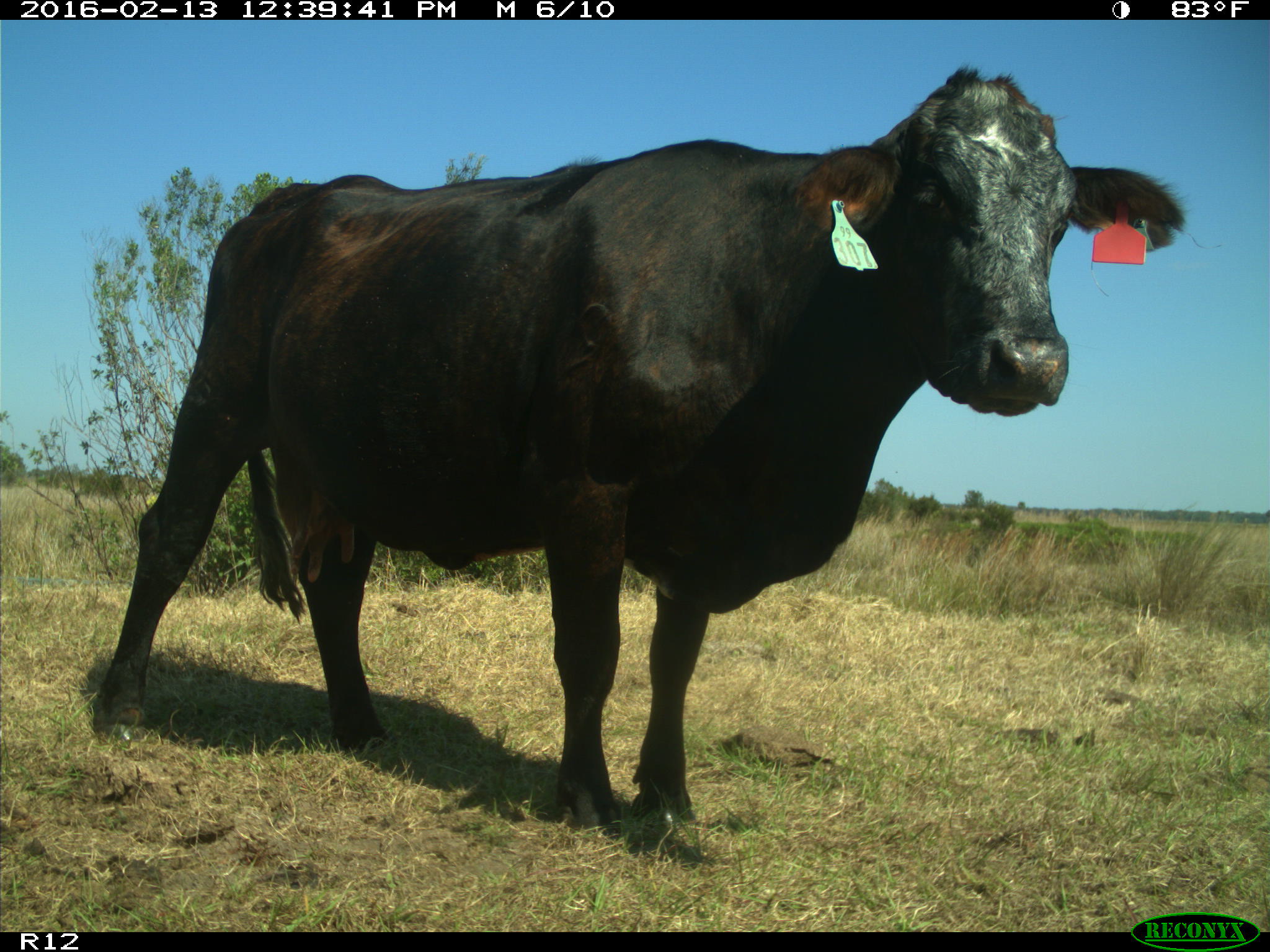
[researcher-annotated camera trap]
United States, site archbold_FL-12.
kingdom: Animalia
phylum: Chordata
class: Mammalia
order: Artiodactyla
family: Bovidae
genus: Bos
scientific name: Bos taurus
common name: domestic cow